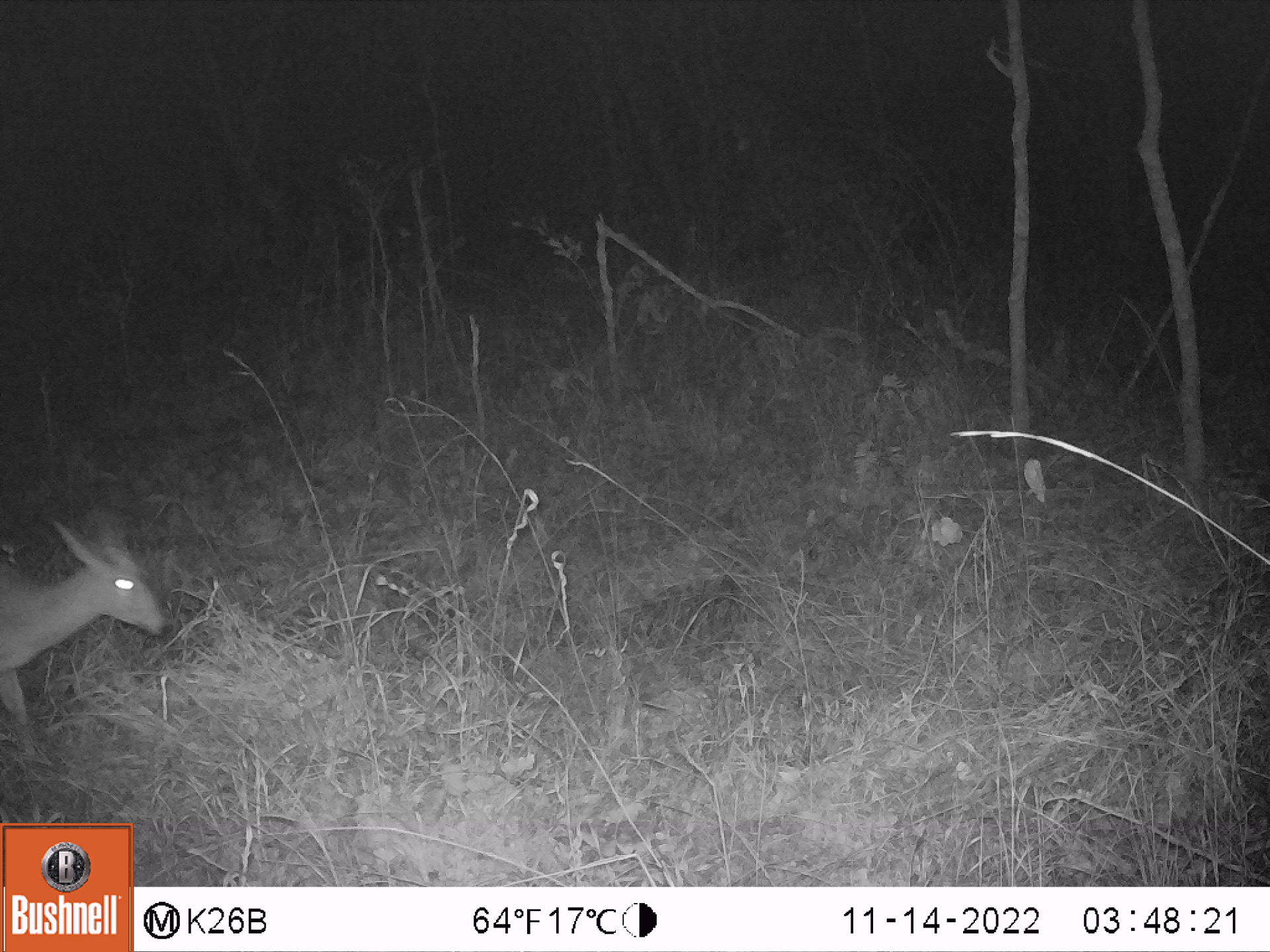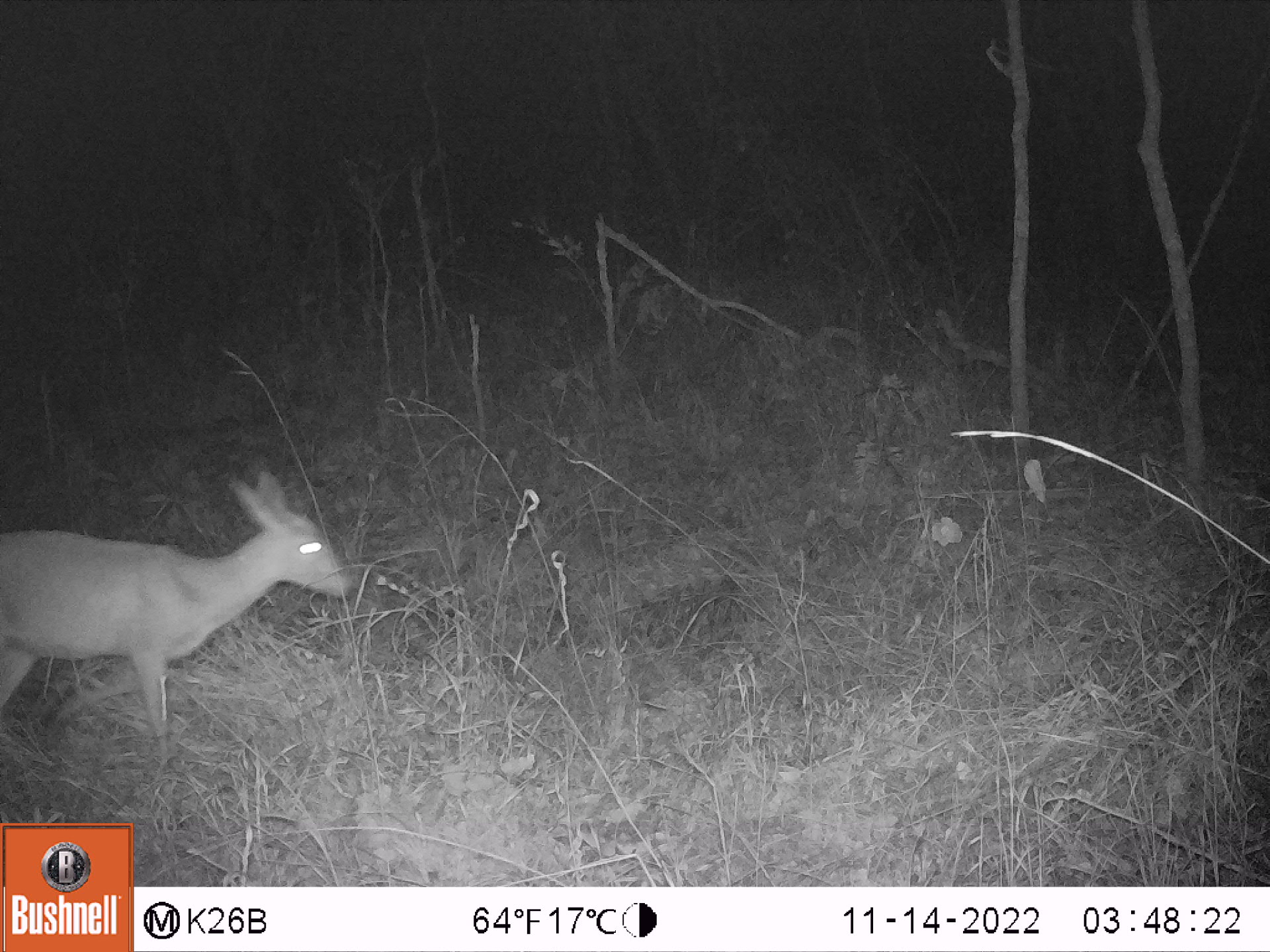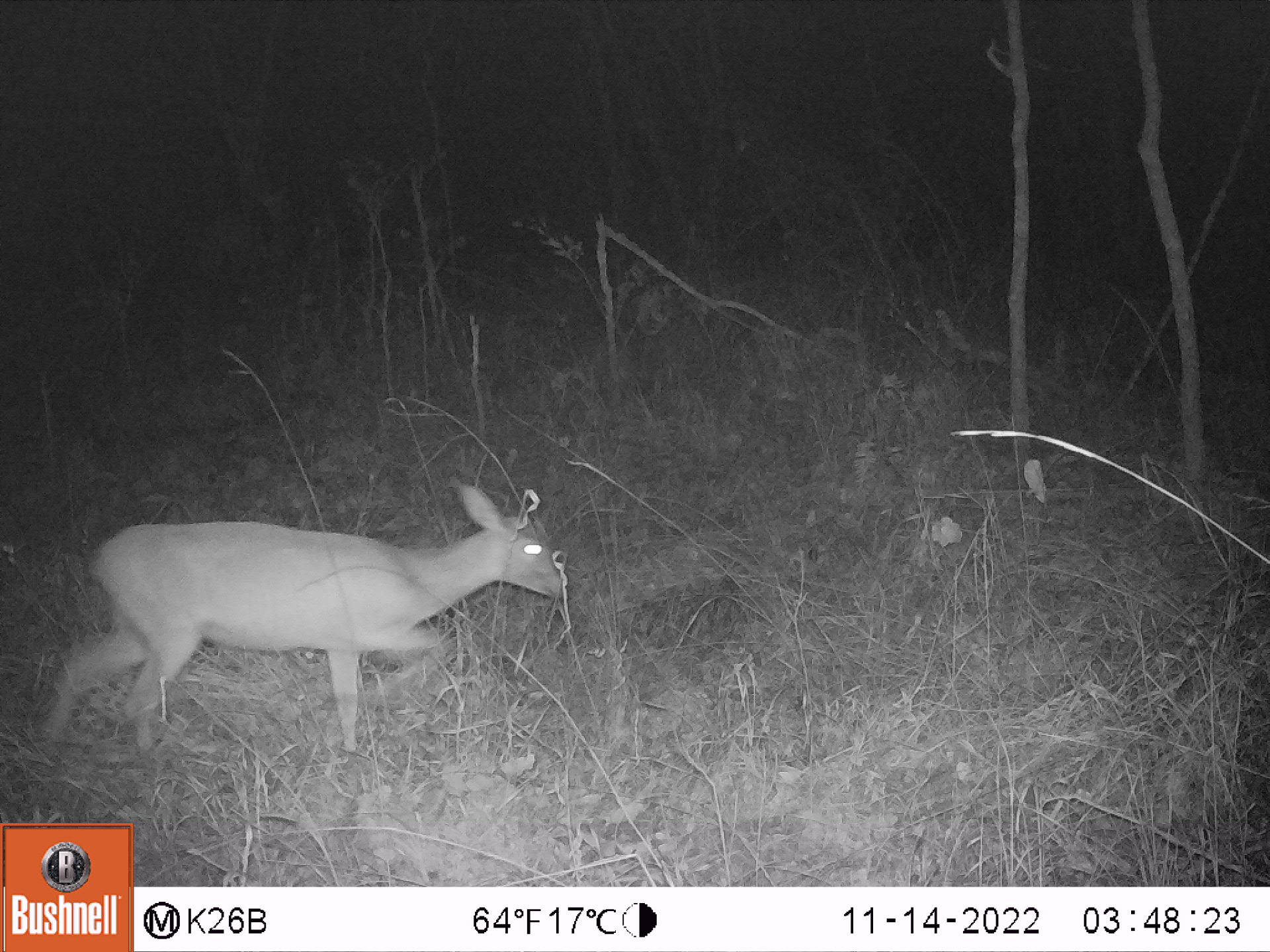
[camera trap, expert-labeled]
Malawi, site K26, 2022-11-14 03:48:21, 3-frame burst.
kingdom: Animalia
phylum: Chordata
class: Mammalia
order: Artiodactyla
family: Bovidae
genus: Tragelaphus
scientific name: Tragelaphus sylvaticus sylvaticus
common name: cape bushbuck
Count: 1.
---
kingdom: Animalia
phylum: Chordata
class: Mammalia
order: Artiodactyla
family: Bovidae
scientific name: Antilopinae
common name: small antelope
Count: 1.